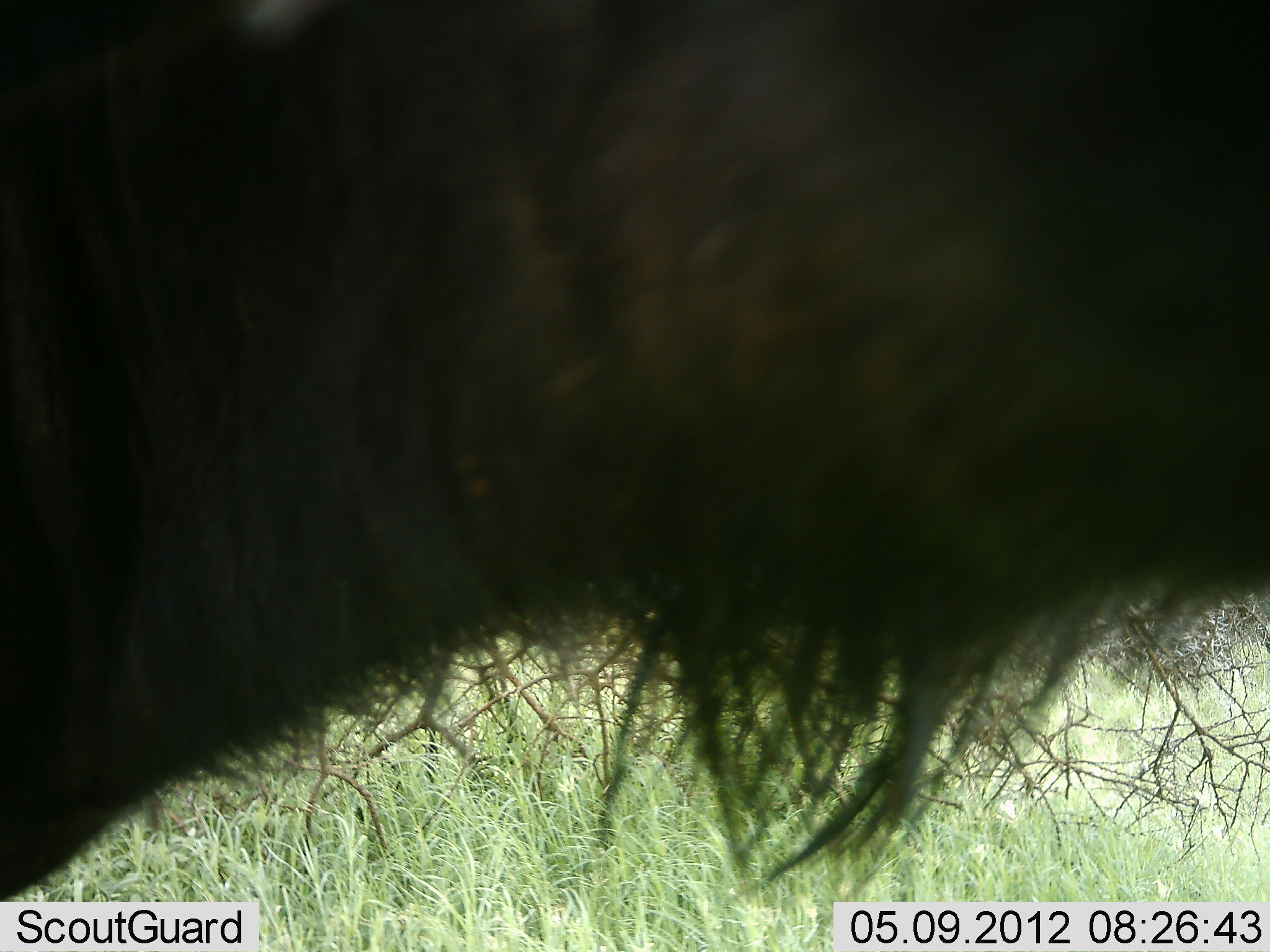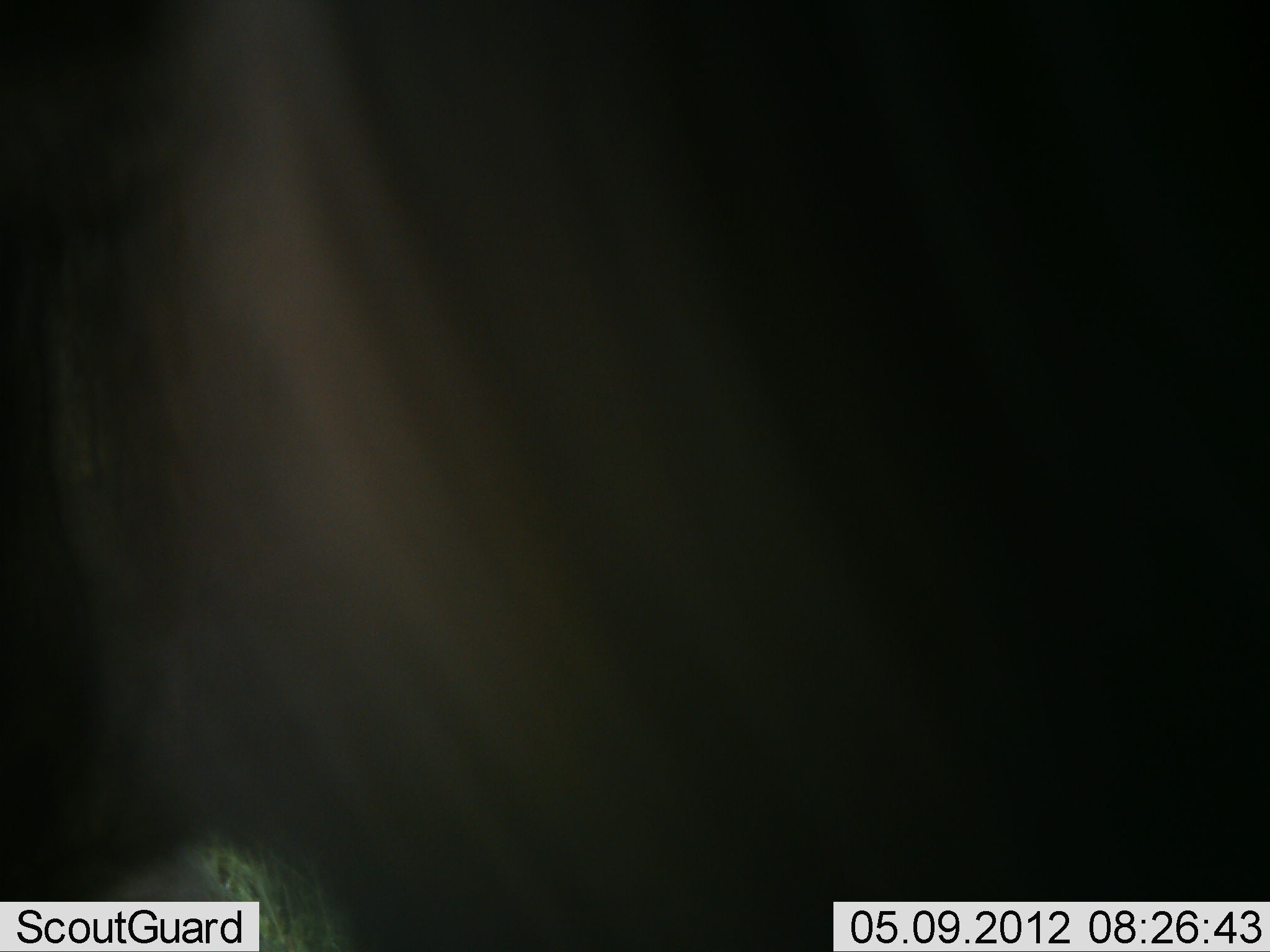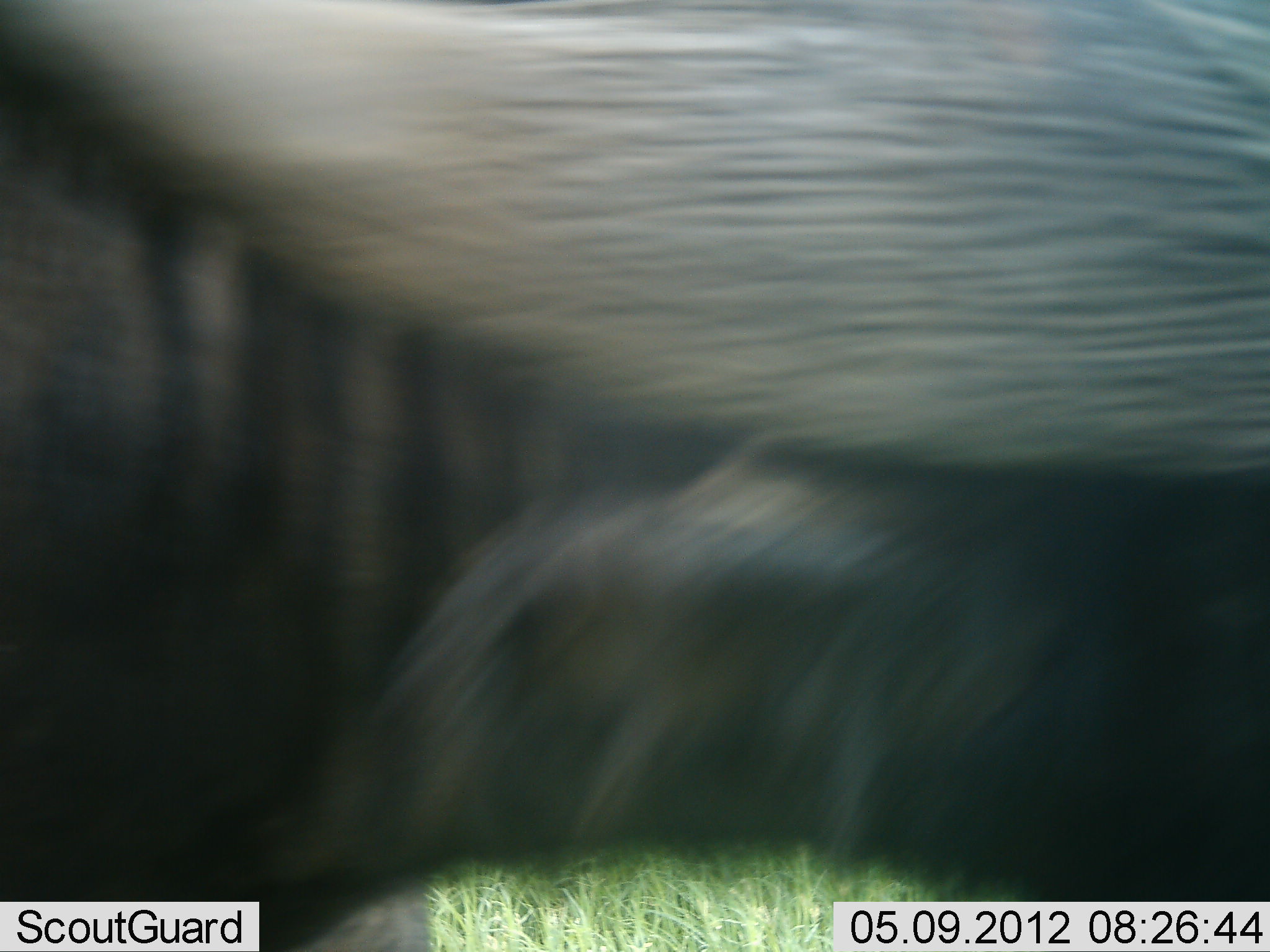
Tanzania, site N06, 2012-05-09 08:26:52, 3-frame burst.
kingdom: Animalia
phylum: Chordata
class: Mammalia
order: Artiodactyla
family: Bovidae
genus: Connochaetes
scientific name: Connochaetes taurinus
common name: blue wildebeest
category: wildebeest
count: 1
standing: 50%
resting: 0%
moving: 50%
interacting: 0%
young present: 0%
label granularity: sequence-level